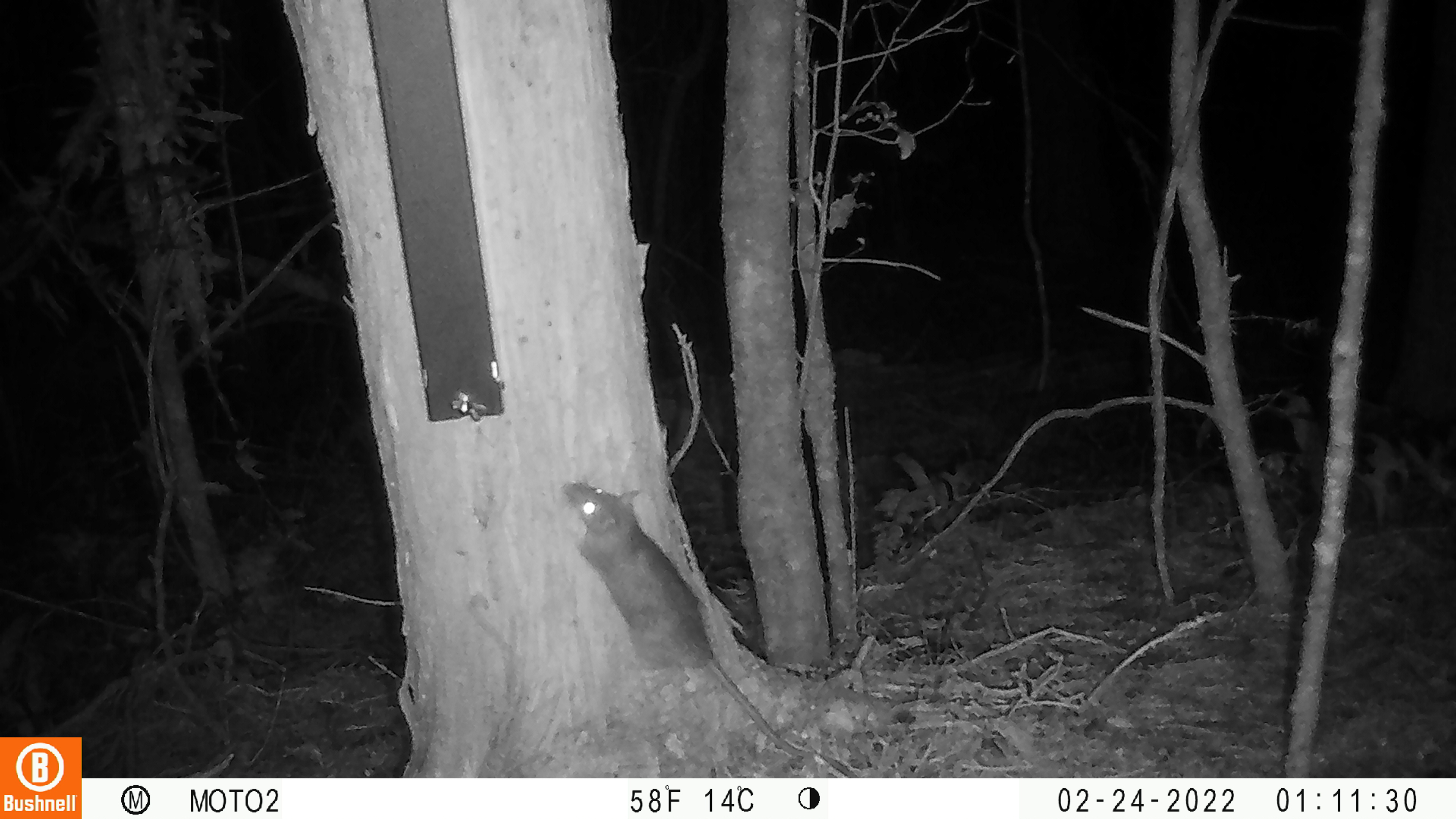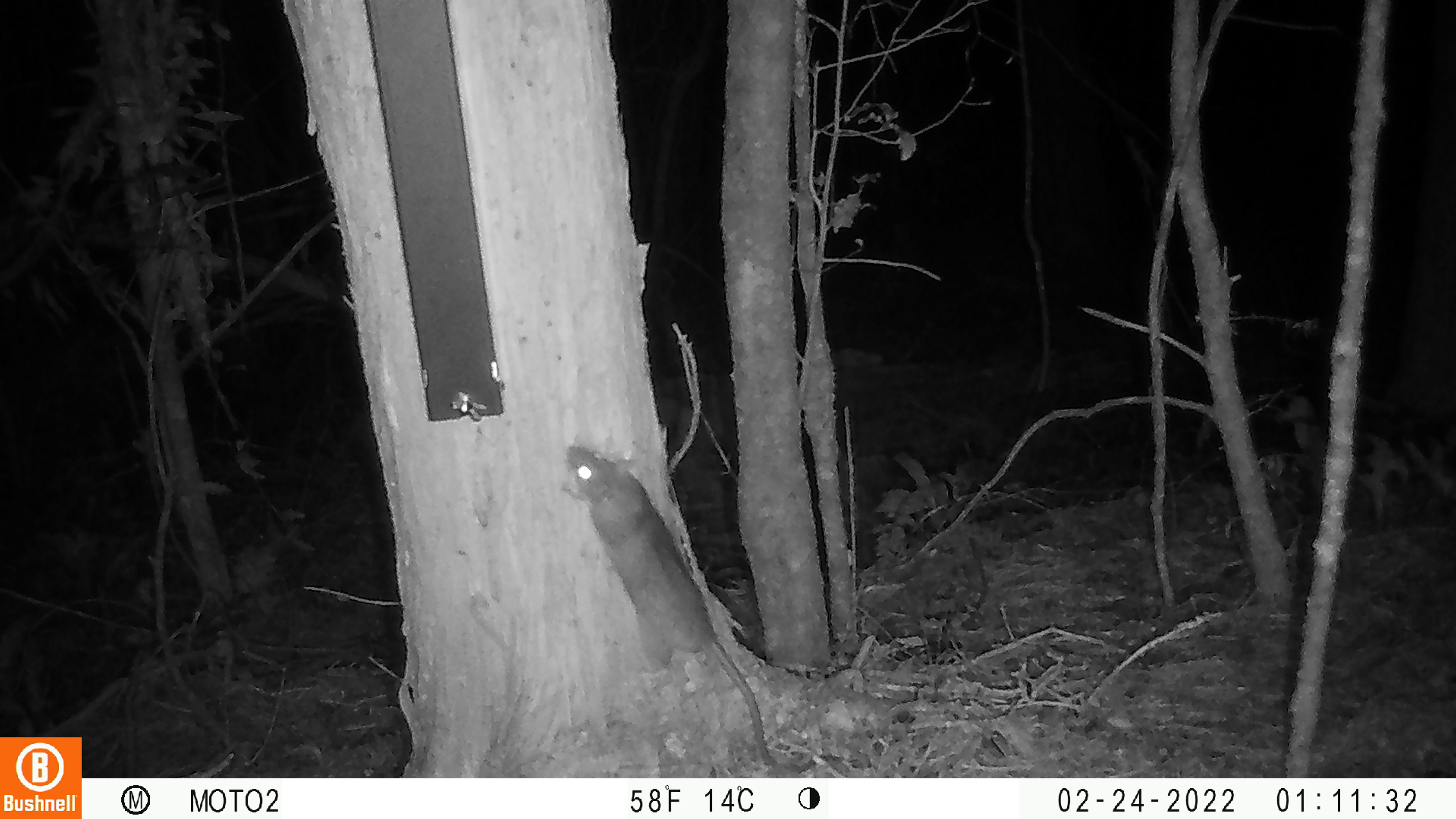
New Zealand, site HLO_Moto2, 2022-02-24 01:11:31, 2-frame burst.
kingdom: Animalia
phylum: Chordata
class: Mammalia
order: Rodentia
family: Muridae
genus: Rattus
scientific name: Rattus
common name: rat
Rat (Rattus).